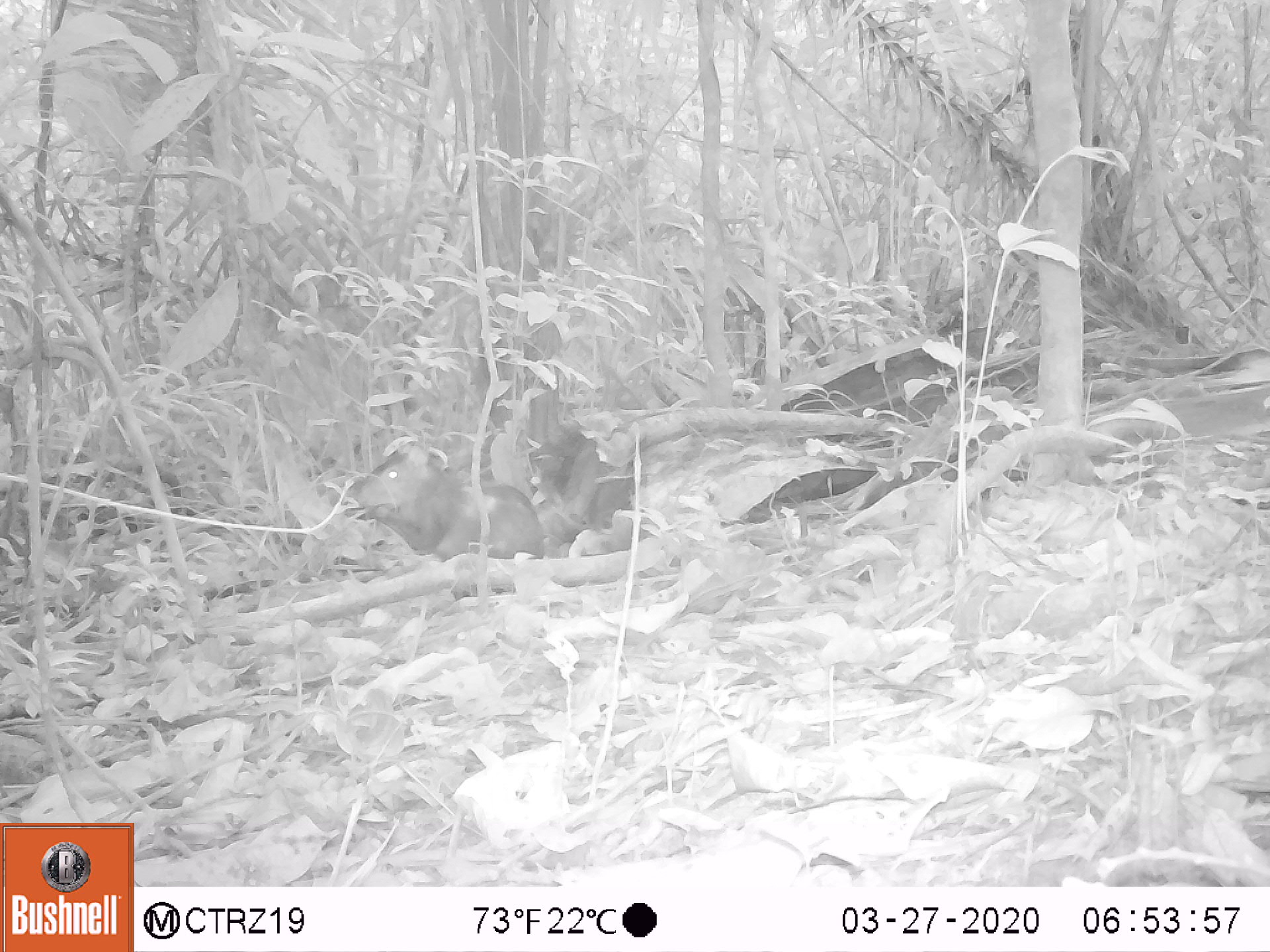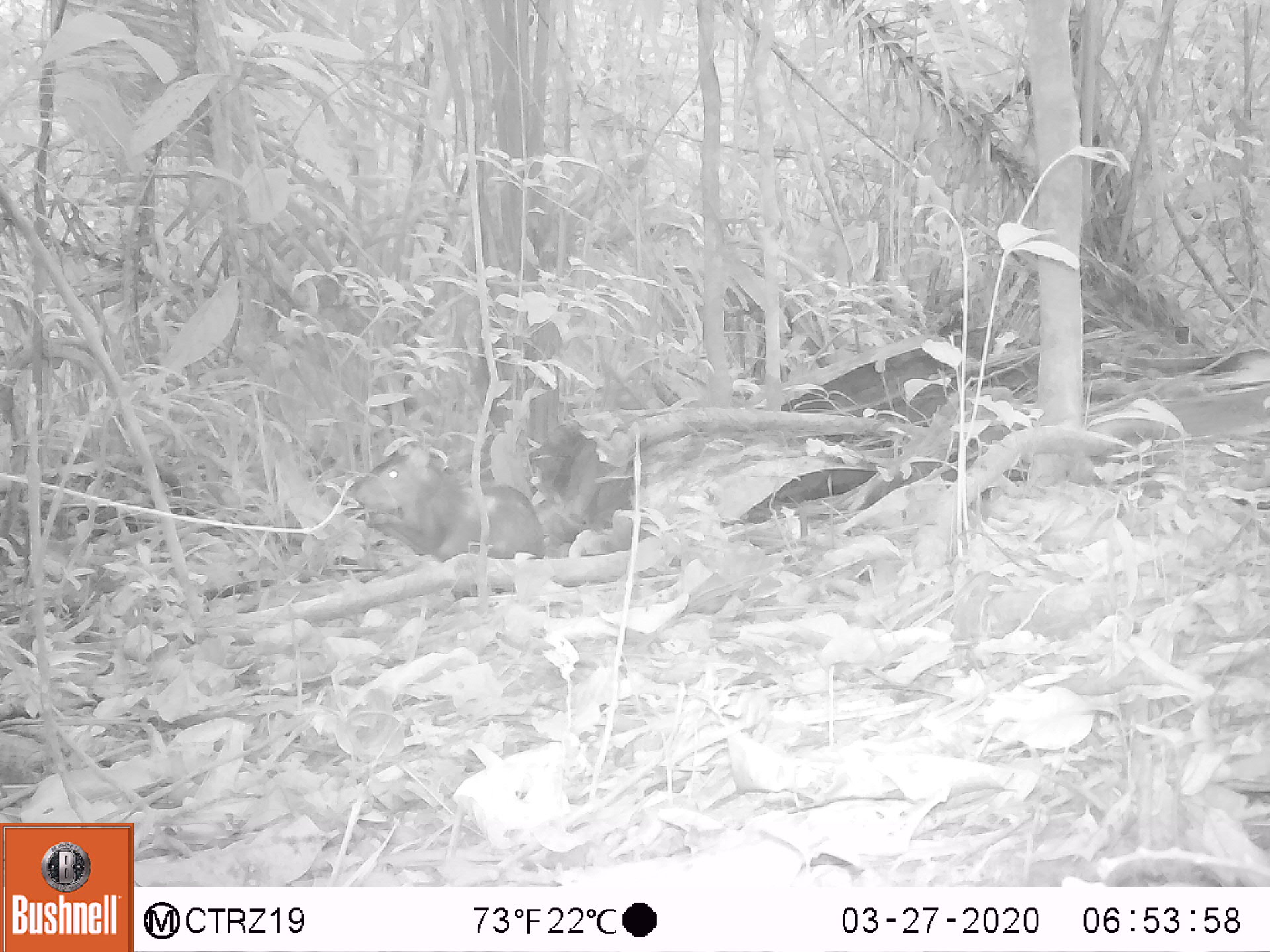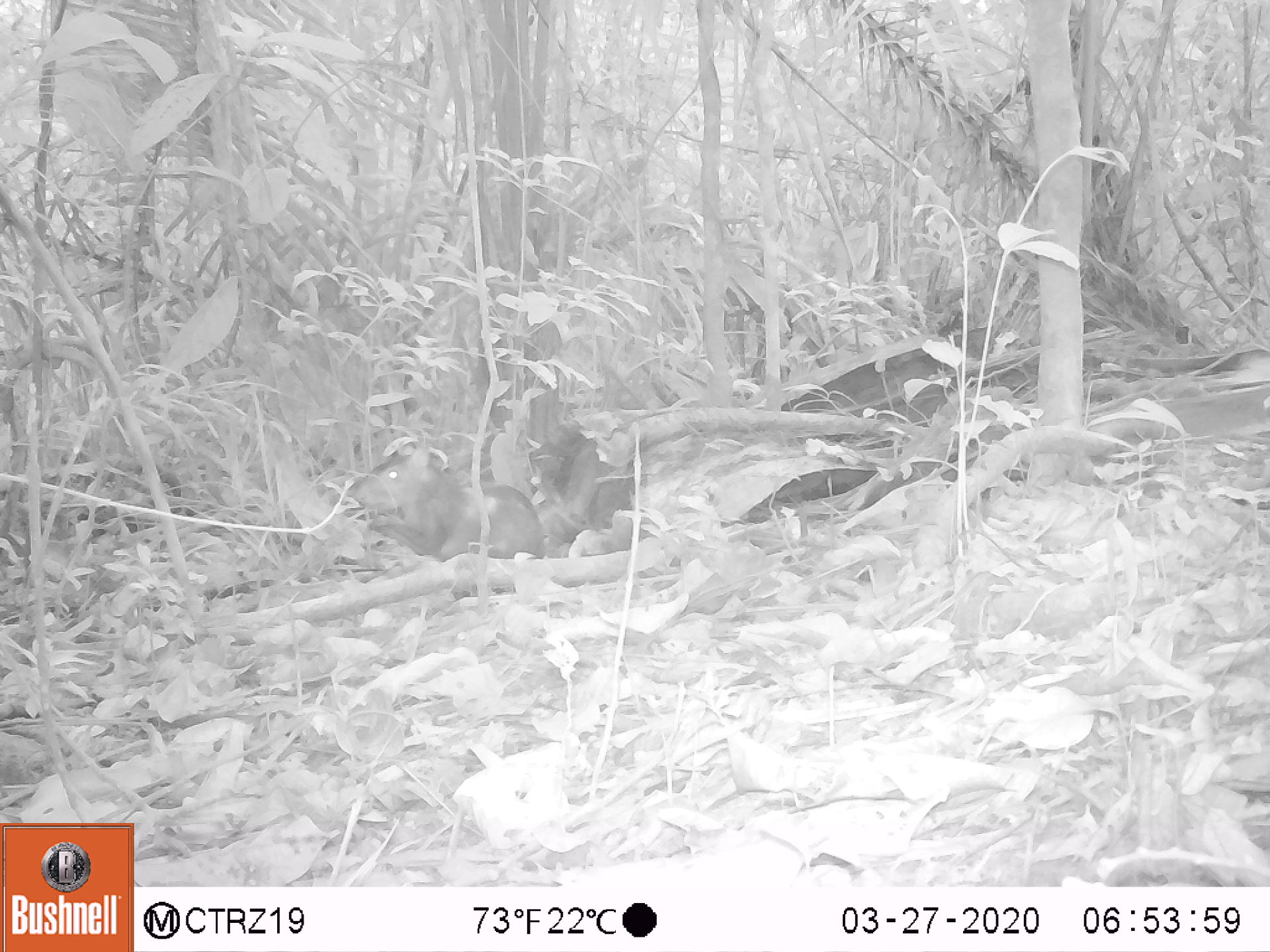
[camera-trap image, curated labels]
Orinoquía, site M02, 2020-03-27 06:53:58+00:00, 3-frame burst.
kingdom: Animalia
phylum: Chordata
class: Mammalia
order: Rodentia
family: Dasyproctidae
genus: Dasyprocta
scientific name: Dasyprocta fuliginosa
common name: black agouti